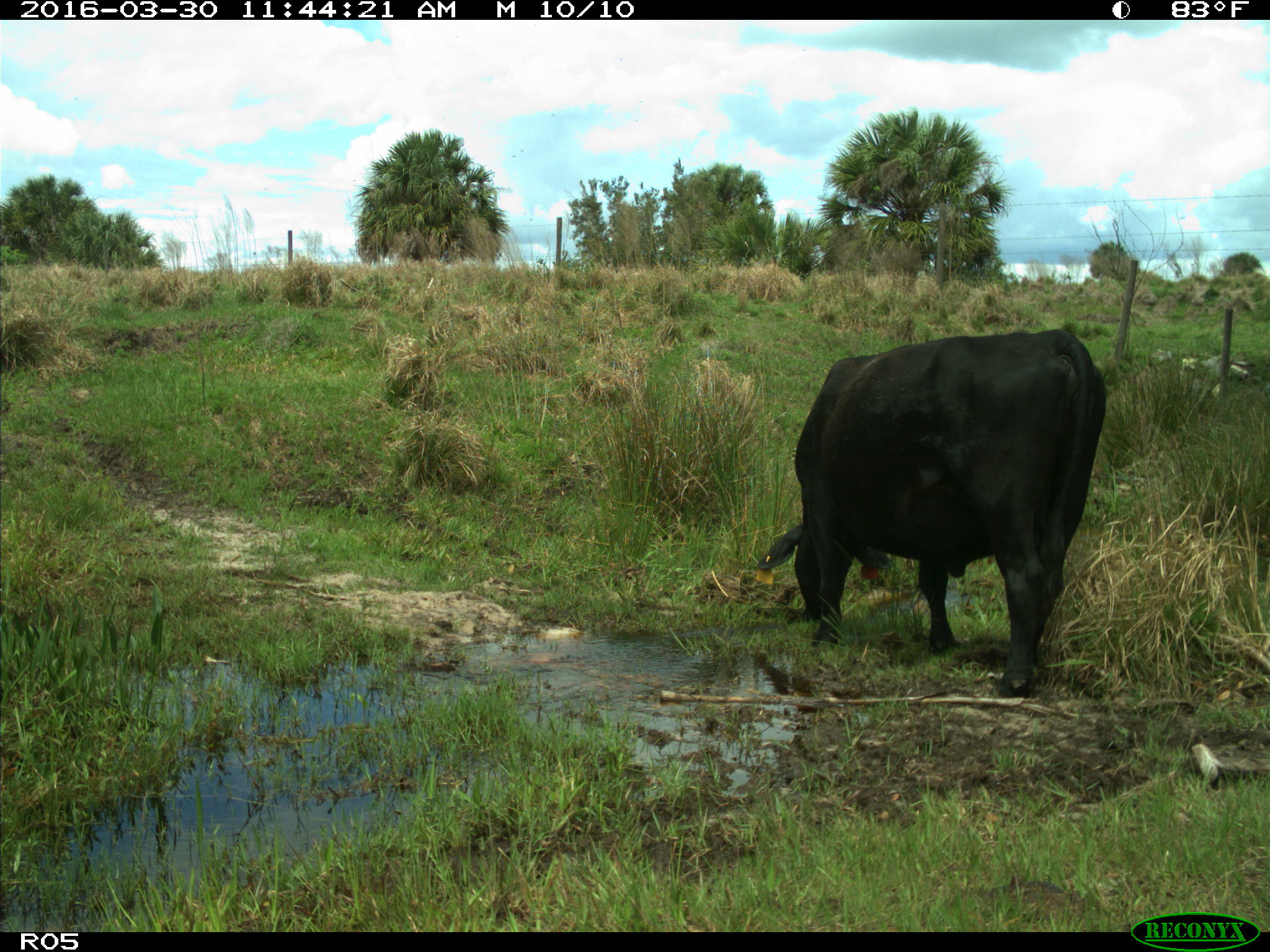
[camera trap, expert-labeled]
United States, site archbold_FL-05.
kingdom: Animalia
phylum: Chordata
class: Mammalia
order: Artiodactyla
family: Bovidae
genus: Bos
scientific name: Bos taurus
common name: domestic cow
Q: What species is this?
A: Bos taurus (domestic cow).